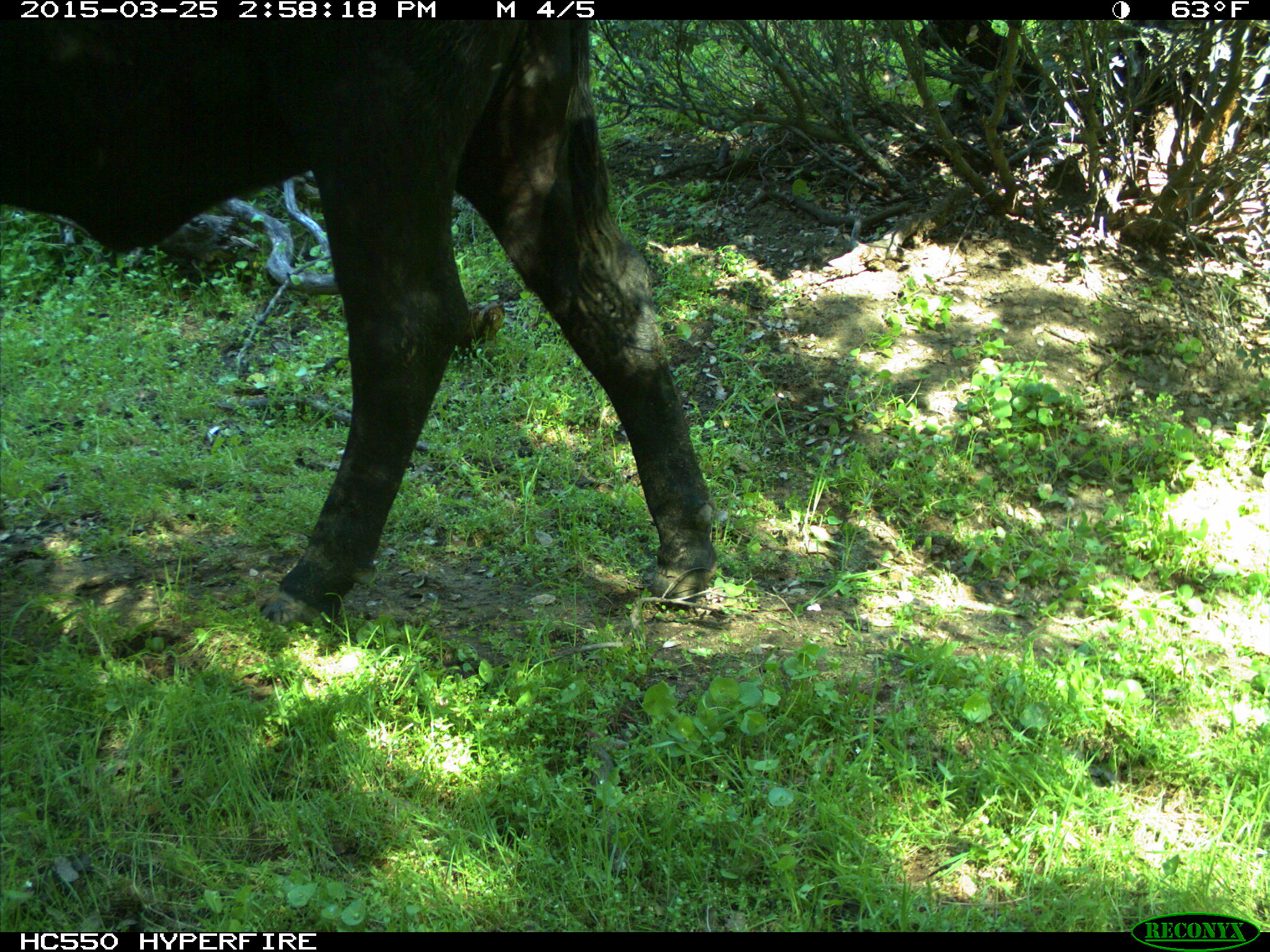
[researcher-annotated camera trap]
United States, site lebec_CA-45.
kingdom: Animalia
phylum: Chordata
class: Mammalia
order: Artiodactyla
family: Bovidae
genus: Bos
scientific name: Bos taurus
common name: domestic cow